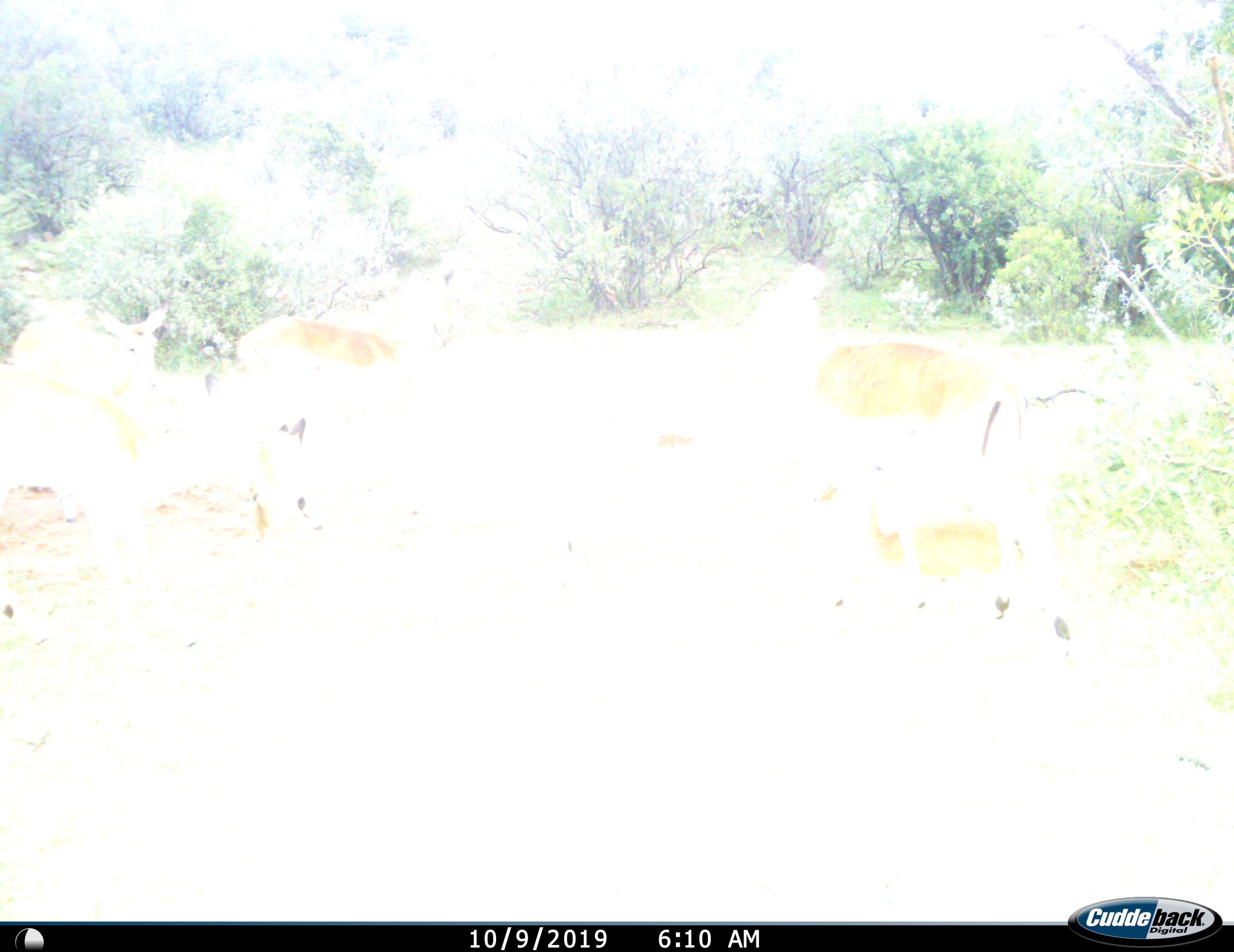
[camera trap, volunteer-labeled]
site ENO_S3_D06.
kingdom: Animalia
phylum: Chordata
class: Mammalia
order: Artiodactyla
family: Bovidae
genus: Aepyceros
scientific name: Aepyceros melampus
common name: impala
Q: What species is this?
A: Impala (Aepyceros melampus).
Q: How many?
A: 4.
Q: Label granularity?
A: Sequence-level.